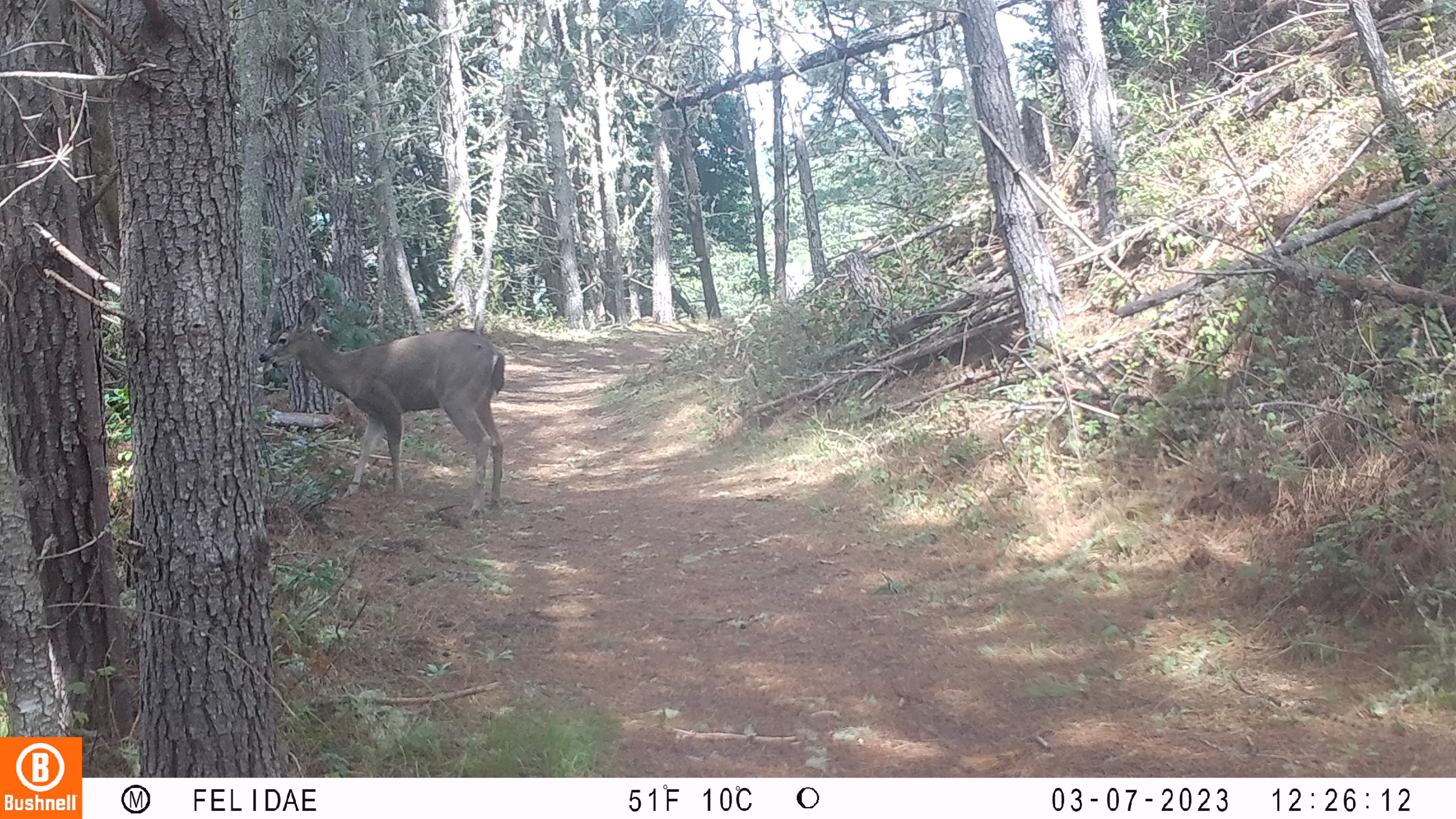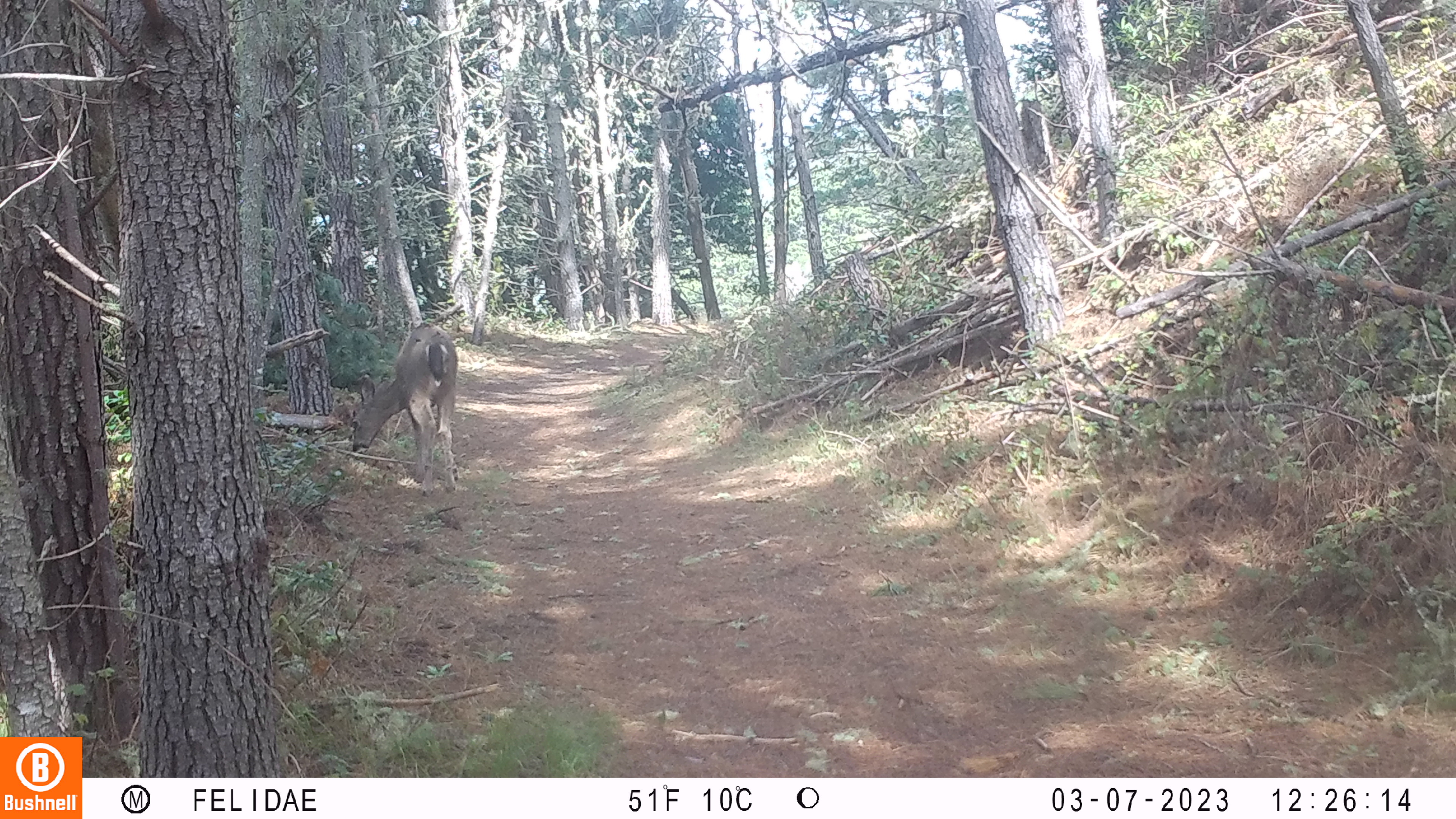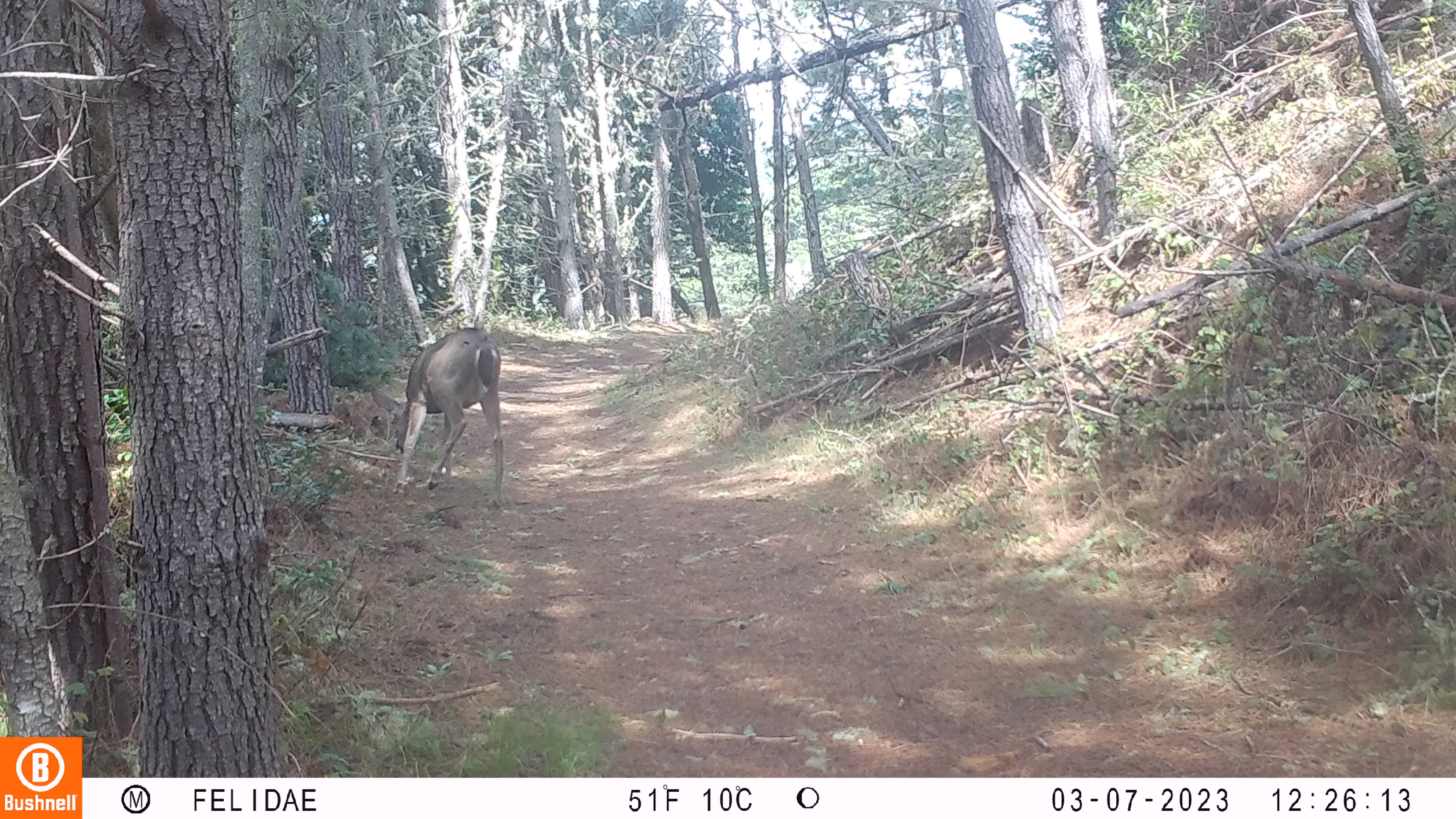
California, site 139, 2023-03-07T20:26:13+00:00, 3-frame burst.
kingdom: Animalia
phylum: Chordata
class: Mammalia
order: Artiodactyla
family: Cervidae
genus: Odocoileus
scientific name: Odocoileus hemionus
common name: mule deer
Mule deer (Odocoileus hemionus).